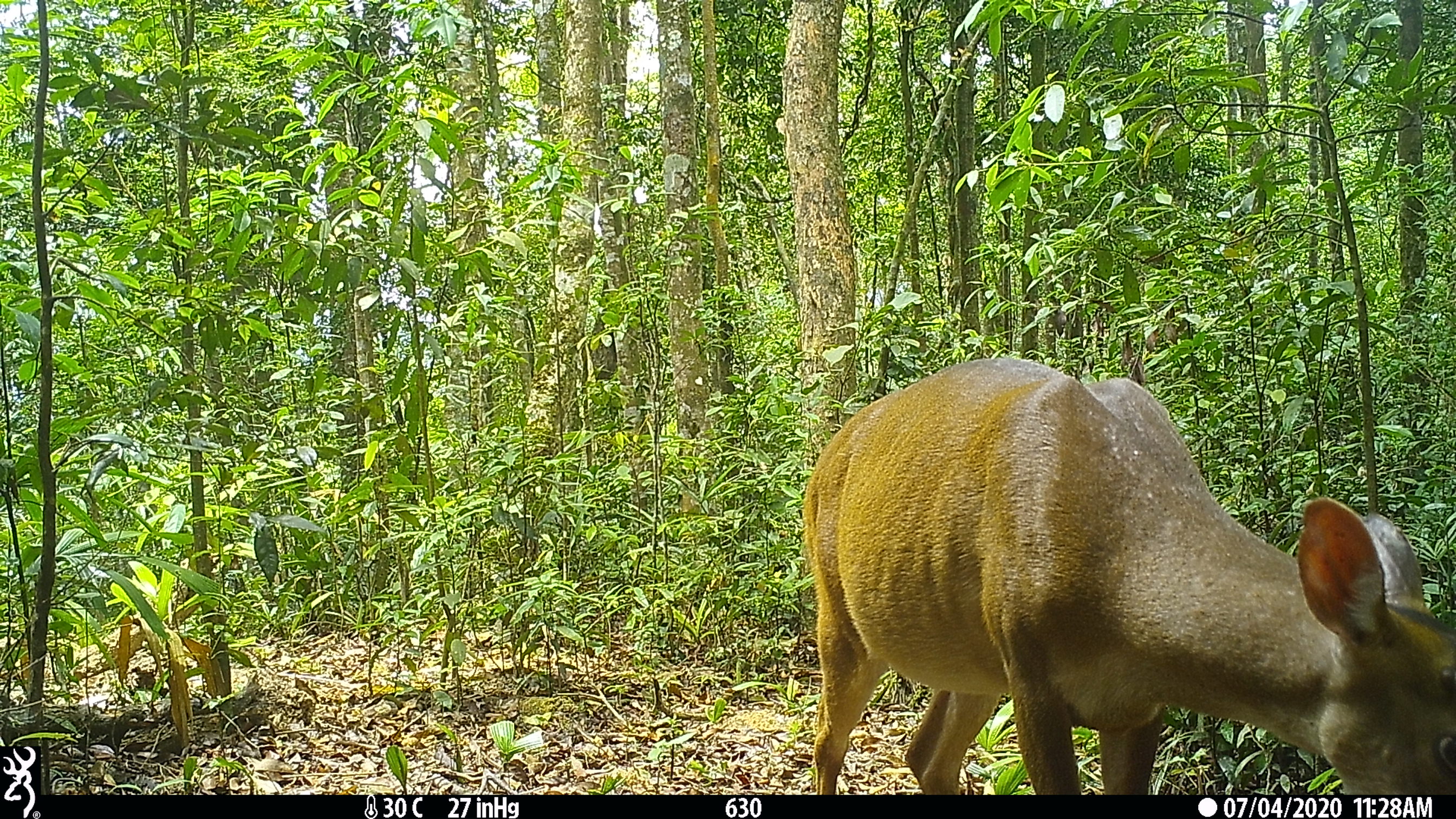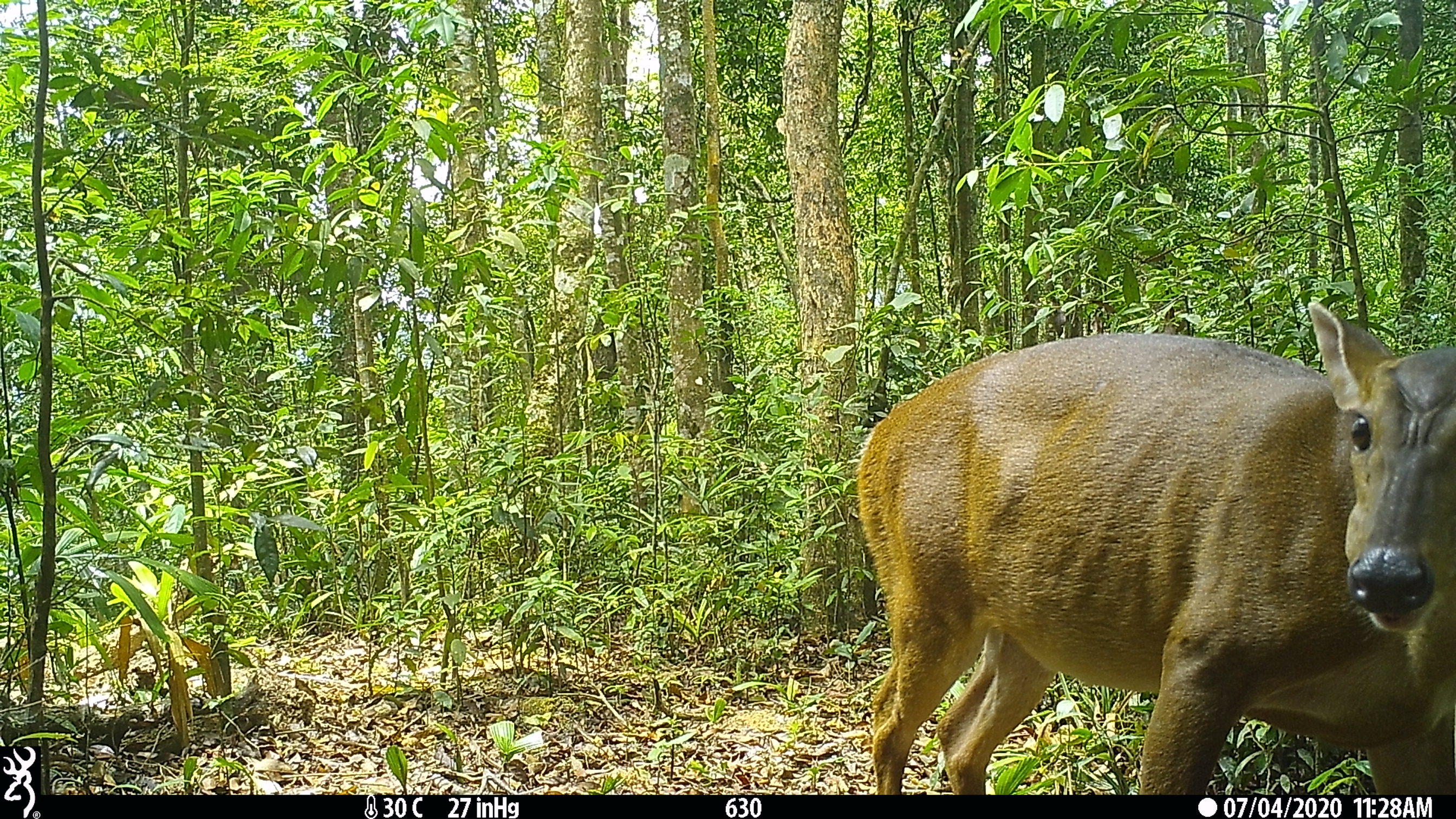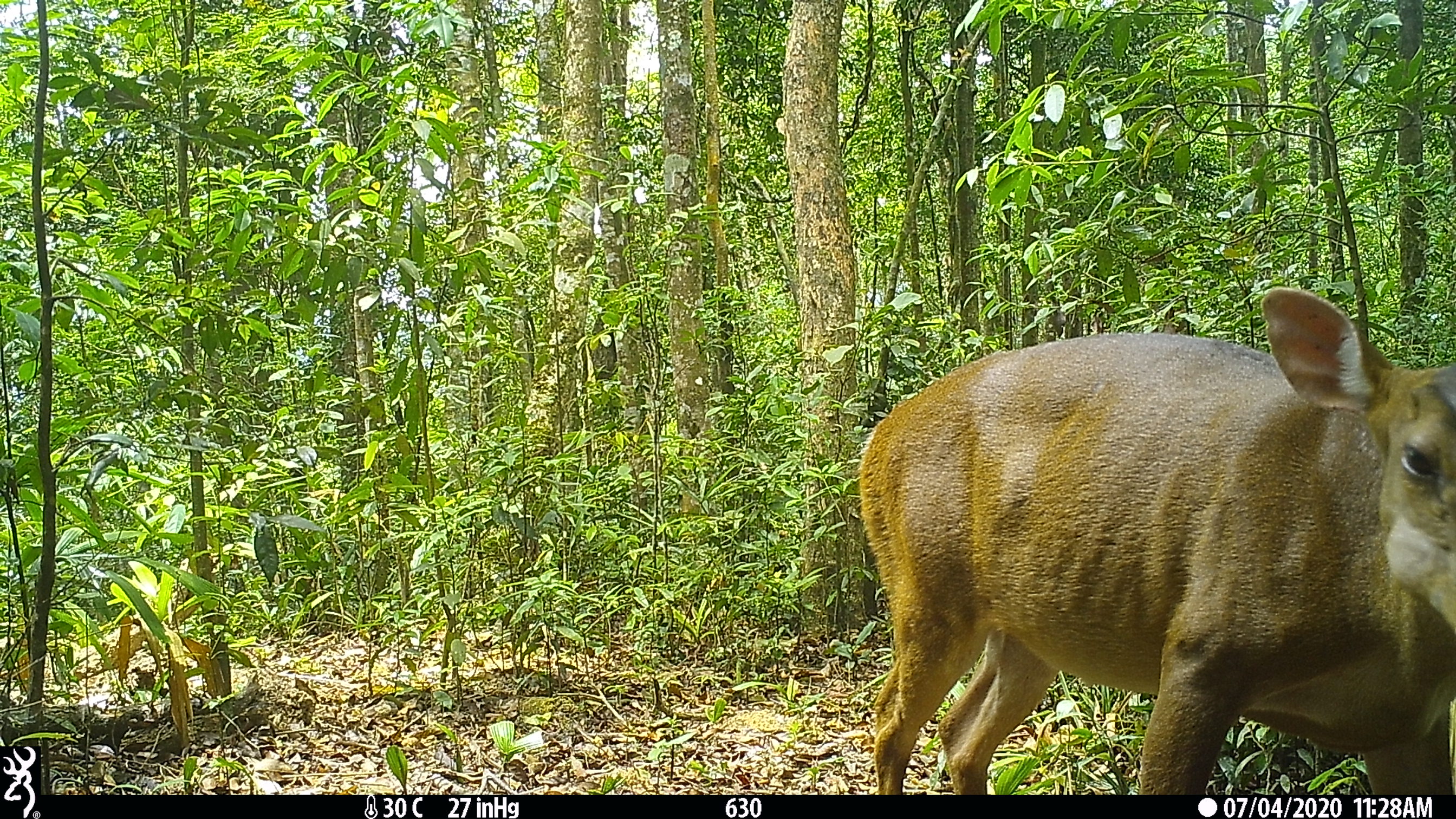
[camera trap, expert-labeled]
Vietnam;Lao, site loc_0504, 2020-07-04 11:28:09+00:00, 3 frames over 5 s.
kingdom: Animalia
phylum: Chordata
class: Mammalia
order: Artiodactyla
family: Cervidae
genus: Muntiacus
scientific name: Muntiacus vuquangensis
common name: large-antlered muntjac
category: large antlered muntjac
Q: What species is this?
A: Large antlered muntjac (large-antlered muntjac) (Muntiacus vuquangensis).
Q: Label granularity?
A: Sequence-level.